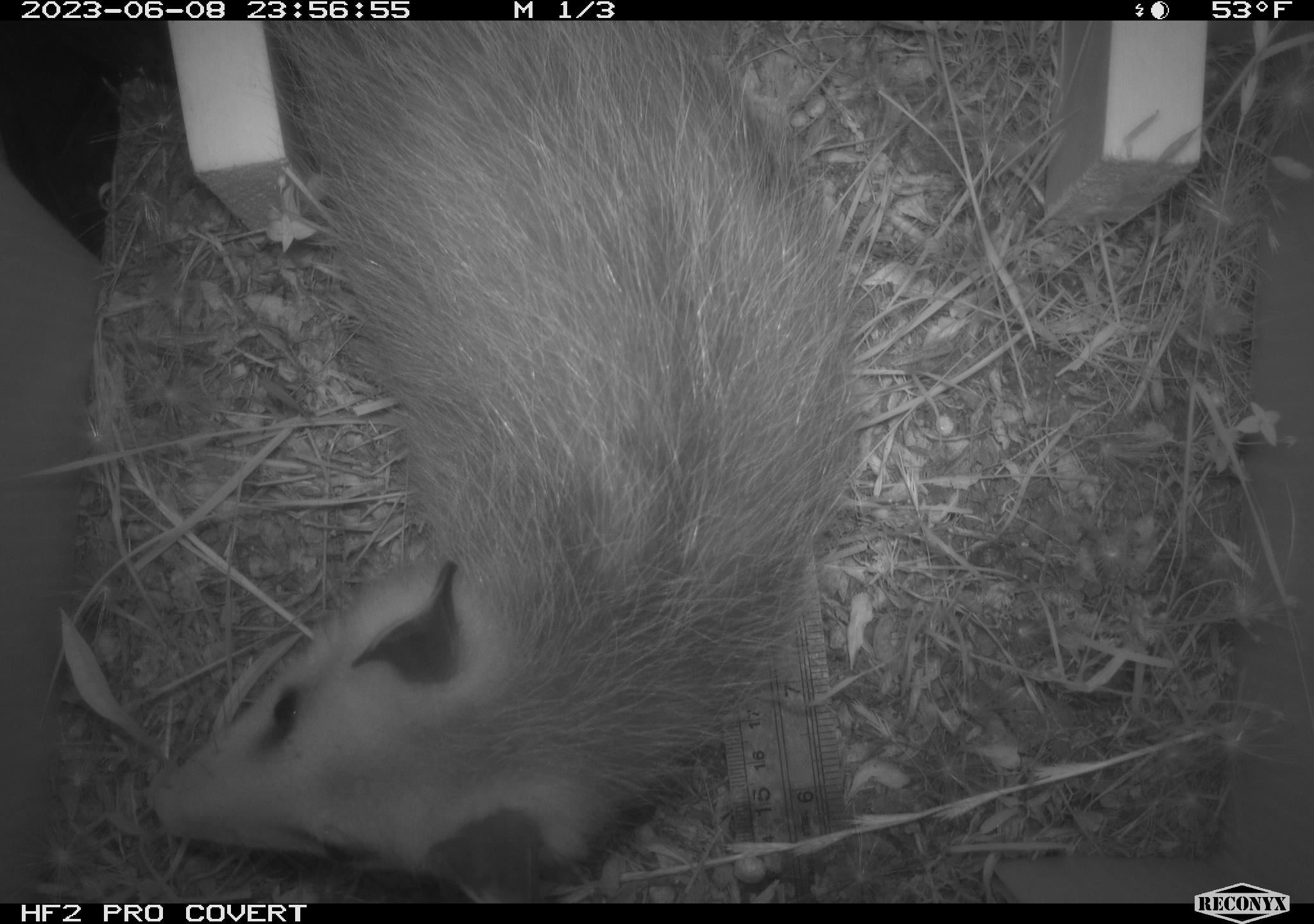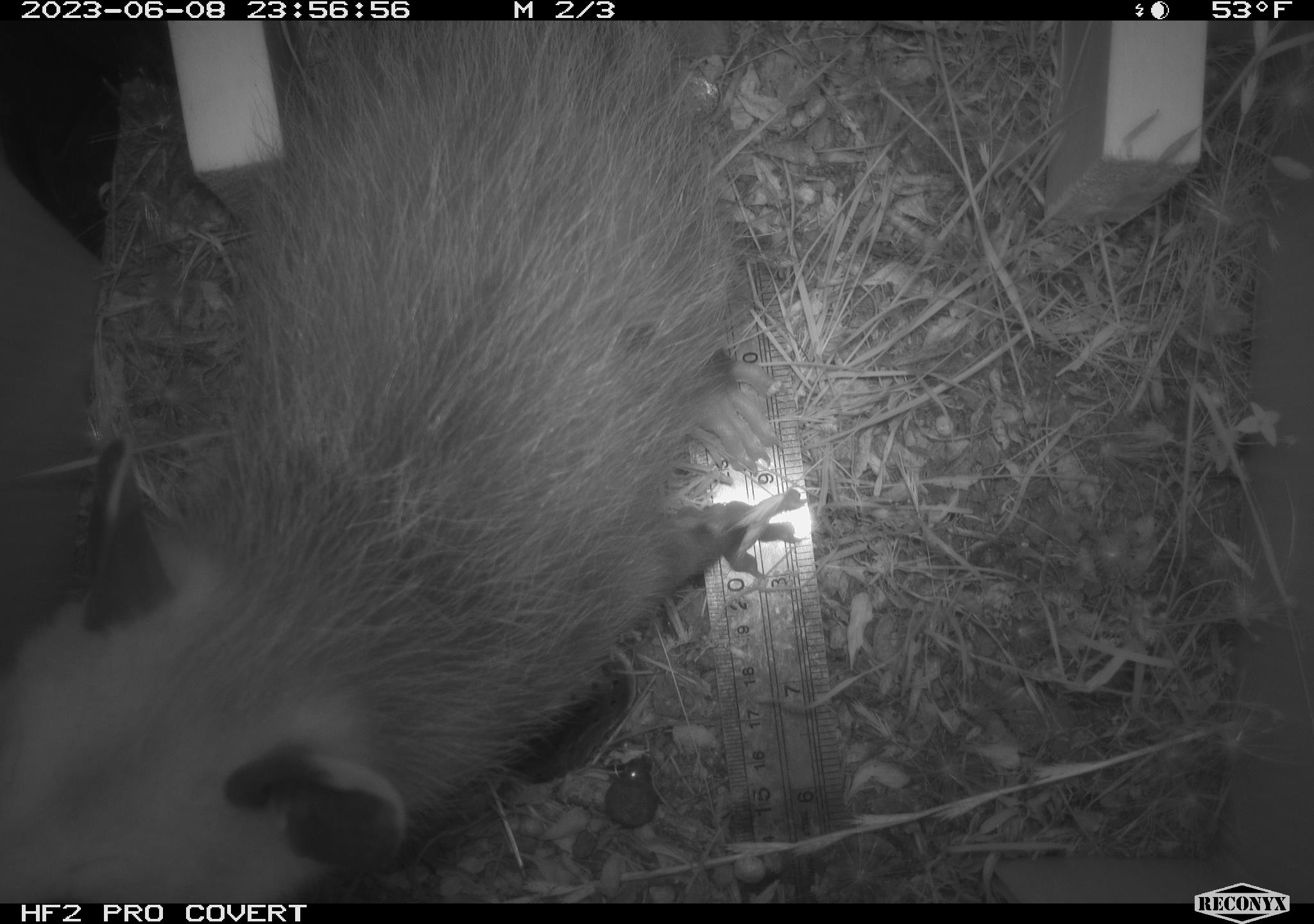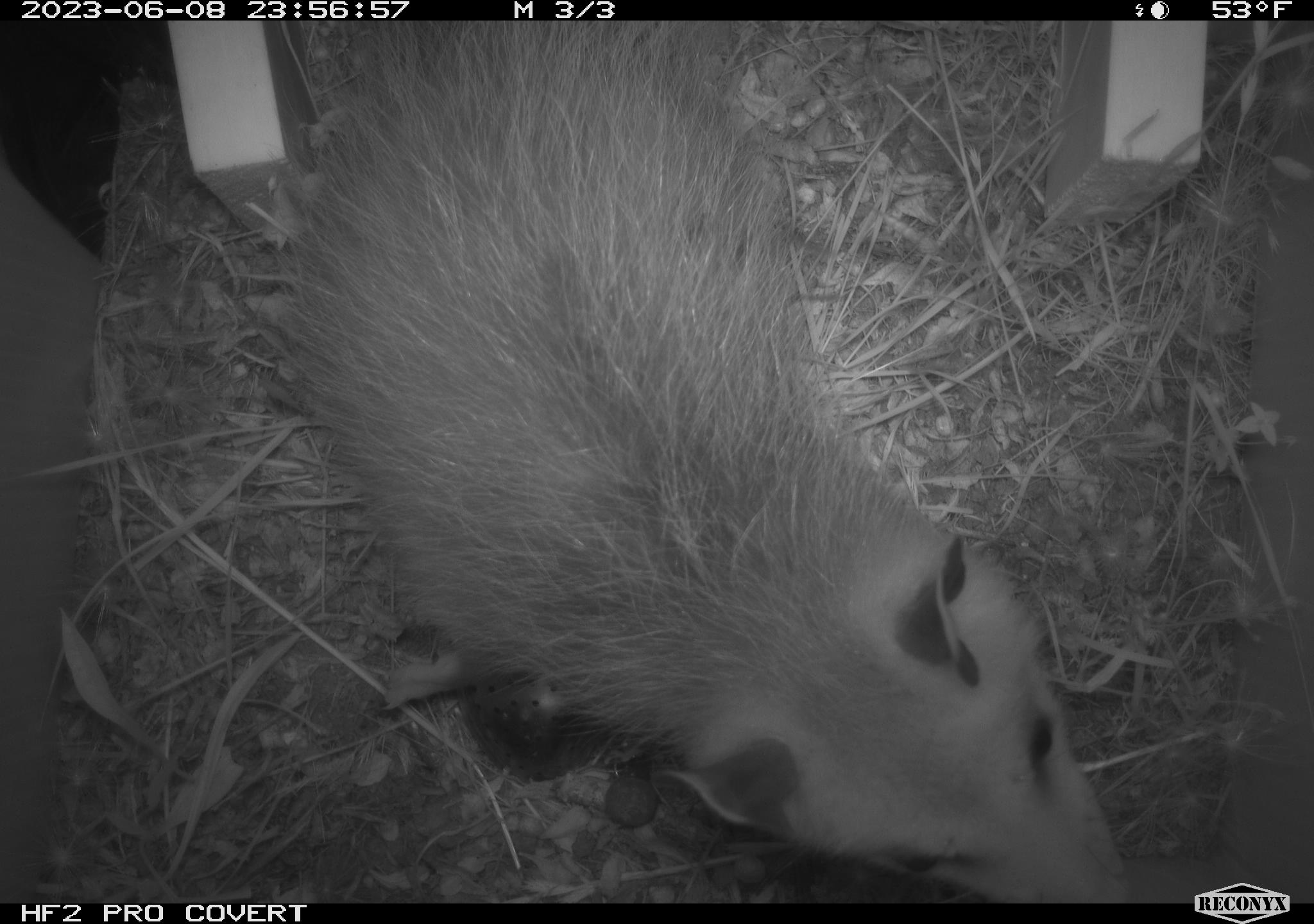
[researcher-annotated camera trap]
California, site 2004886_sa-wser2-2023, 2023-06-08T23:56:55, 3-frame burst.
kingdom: Animalia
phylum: Chordata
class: Mammalia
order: Didelphimorphia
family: Didelphidae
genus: Didelphis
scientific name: Didelphis virginiana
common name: virginia opossum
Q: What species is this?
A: Virginia opossum (Didelphis virginiana).